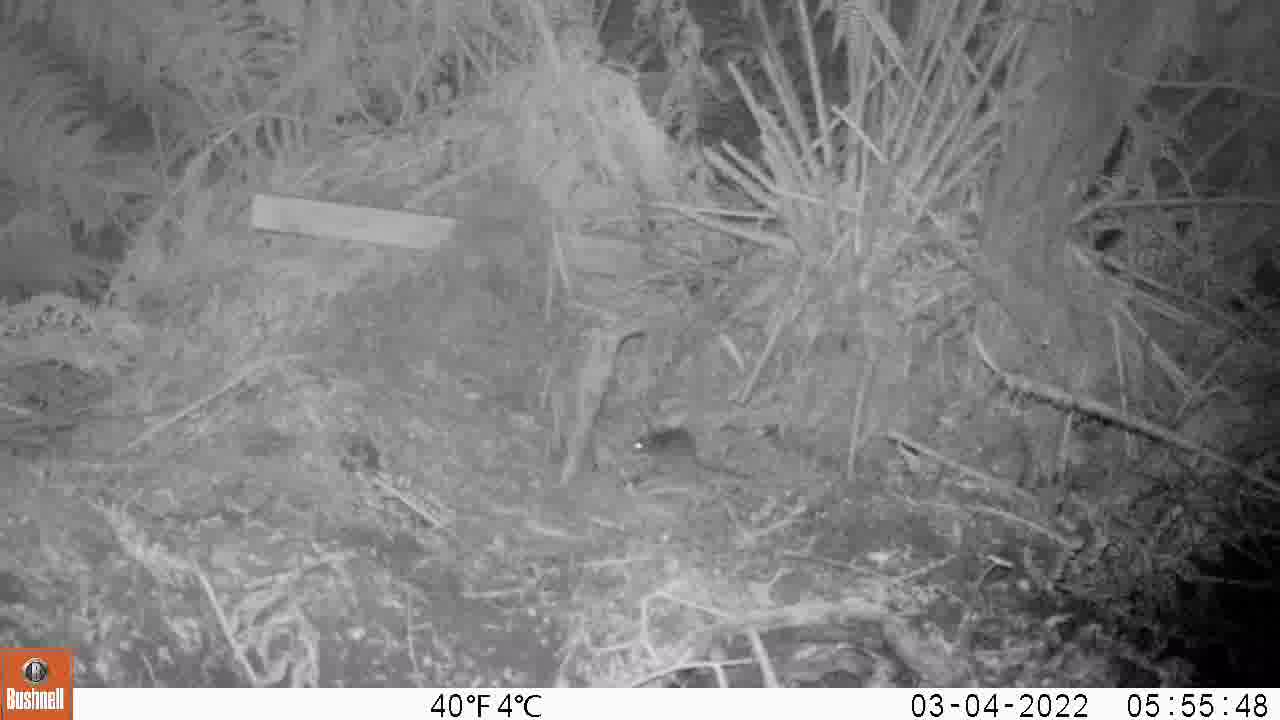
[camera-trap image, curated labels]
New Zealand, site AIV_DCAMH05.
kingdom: Animalia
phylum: Chordata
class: Mammalia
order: Rodentia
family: Muridae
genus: Mus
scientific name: Mus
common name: mouse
Mouse (Mus).